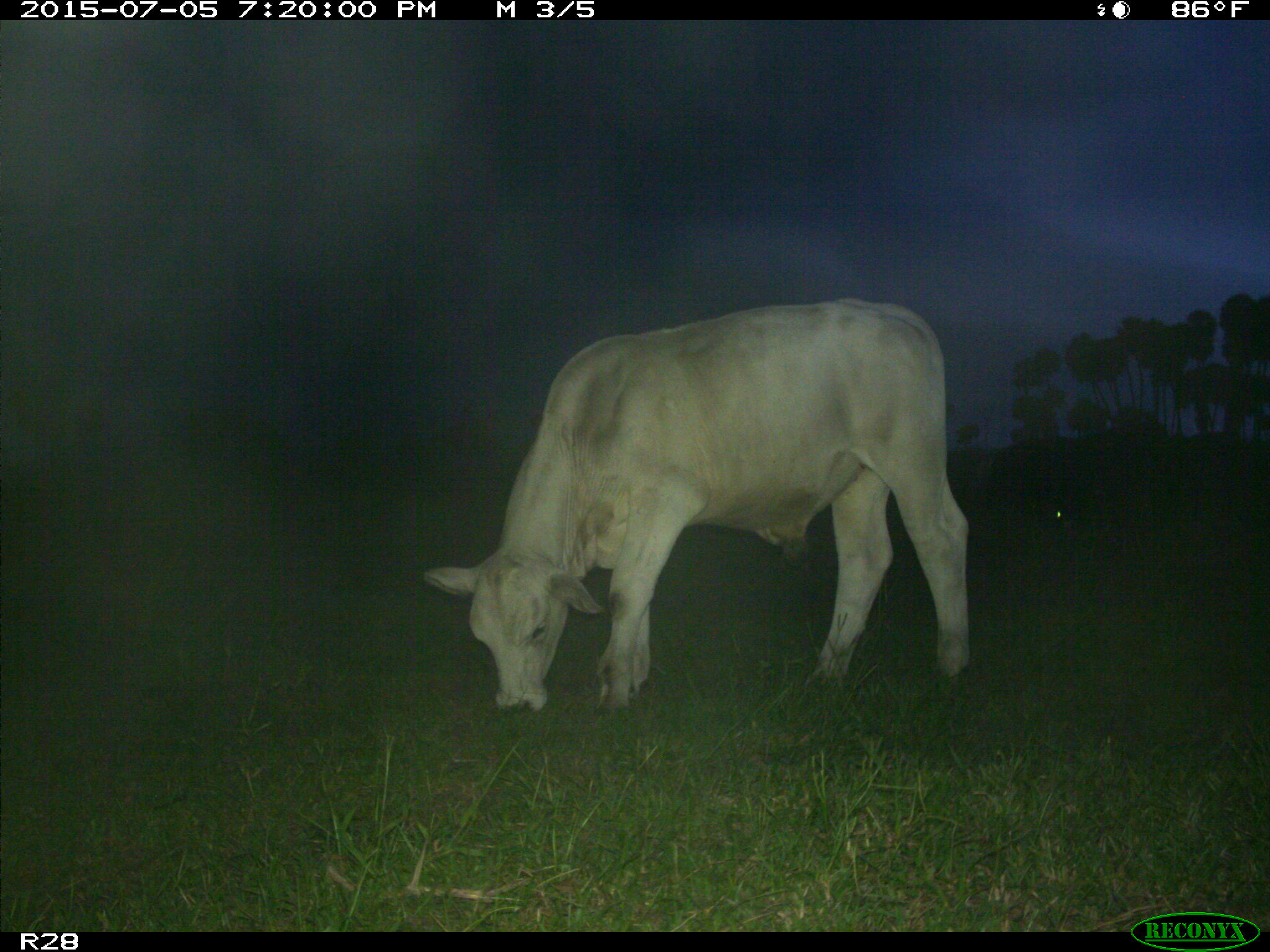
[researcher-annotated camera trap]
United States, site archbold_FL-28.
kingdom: Animalia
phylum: Chordata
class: Mammalia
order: Artiodactyla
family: Bovidae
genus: Bos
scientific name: Bos taurus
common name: domestic cow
Bos taurus (domestic cow).